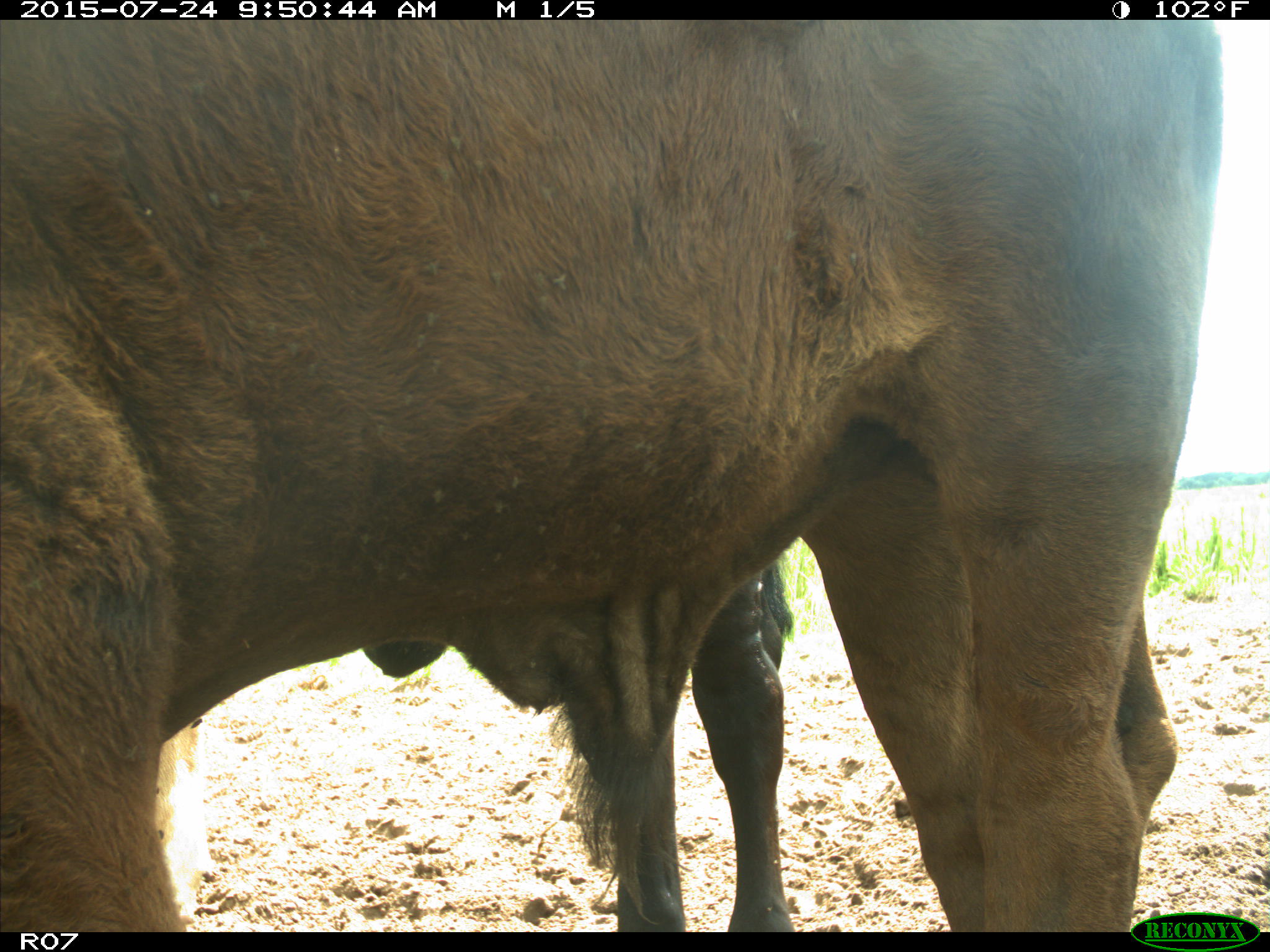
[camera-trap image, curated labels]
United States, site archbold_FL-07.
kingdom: Animalia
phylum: Chordata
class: Mammalia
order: Artiodactyla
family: Bovidae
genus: Bos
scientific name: Bos taurus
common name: domestic cow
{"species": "Bos taurus (domestic cow)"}